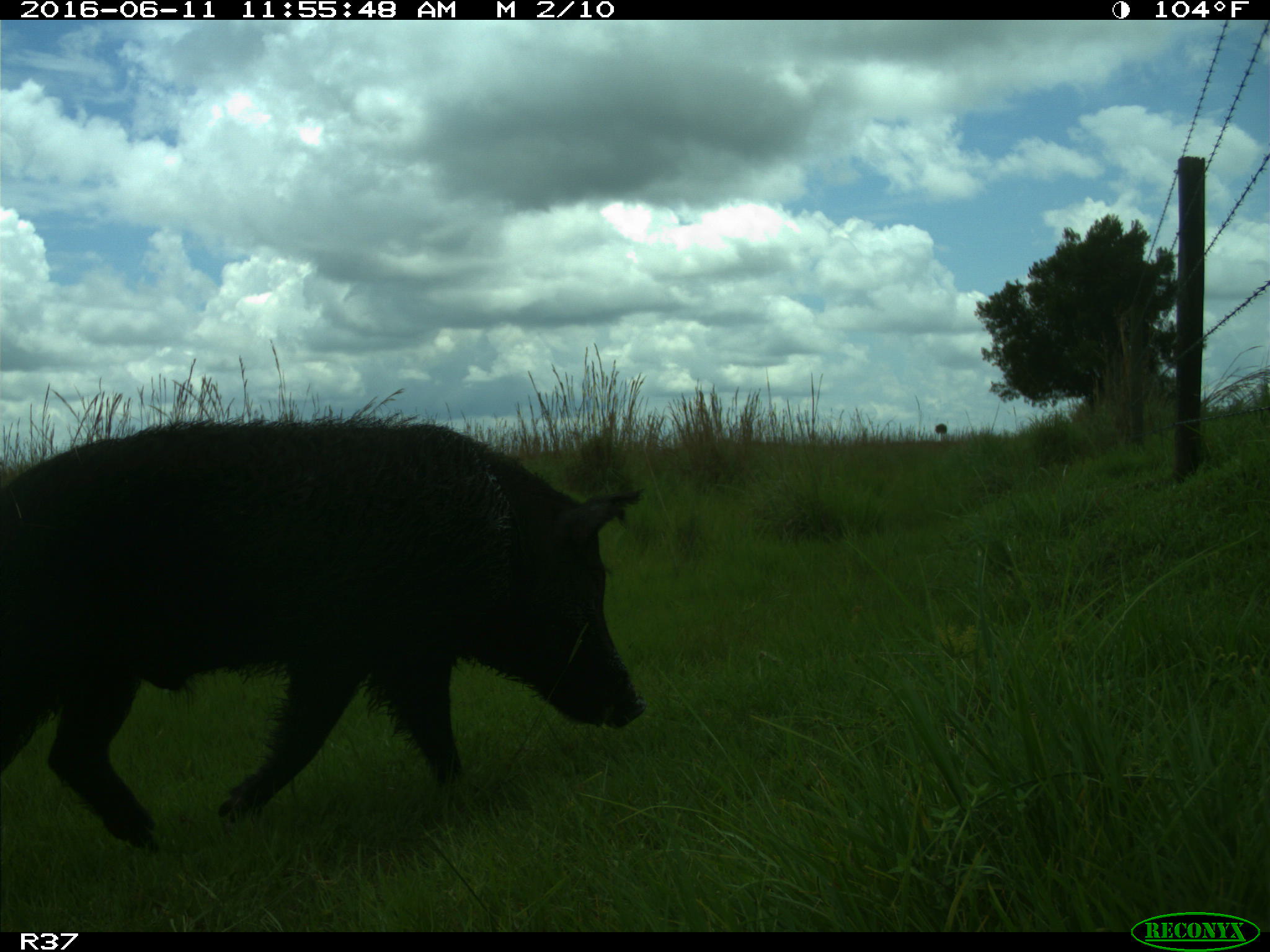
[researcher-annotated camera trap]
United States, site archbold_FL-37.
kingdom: Animalia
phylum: Chordata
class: Mammalia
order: Artiodactyla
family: Suidae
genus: Sus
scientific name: Sus scrofa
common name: wild boar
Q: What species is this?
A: Sus scrofa (wild boar).